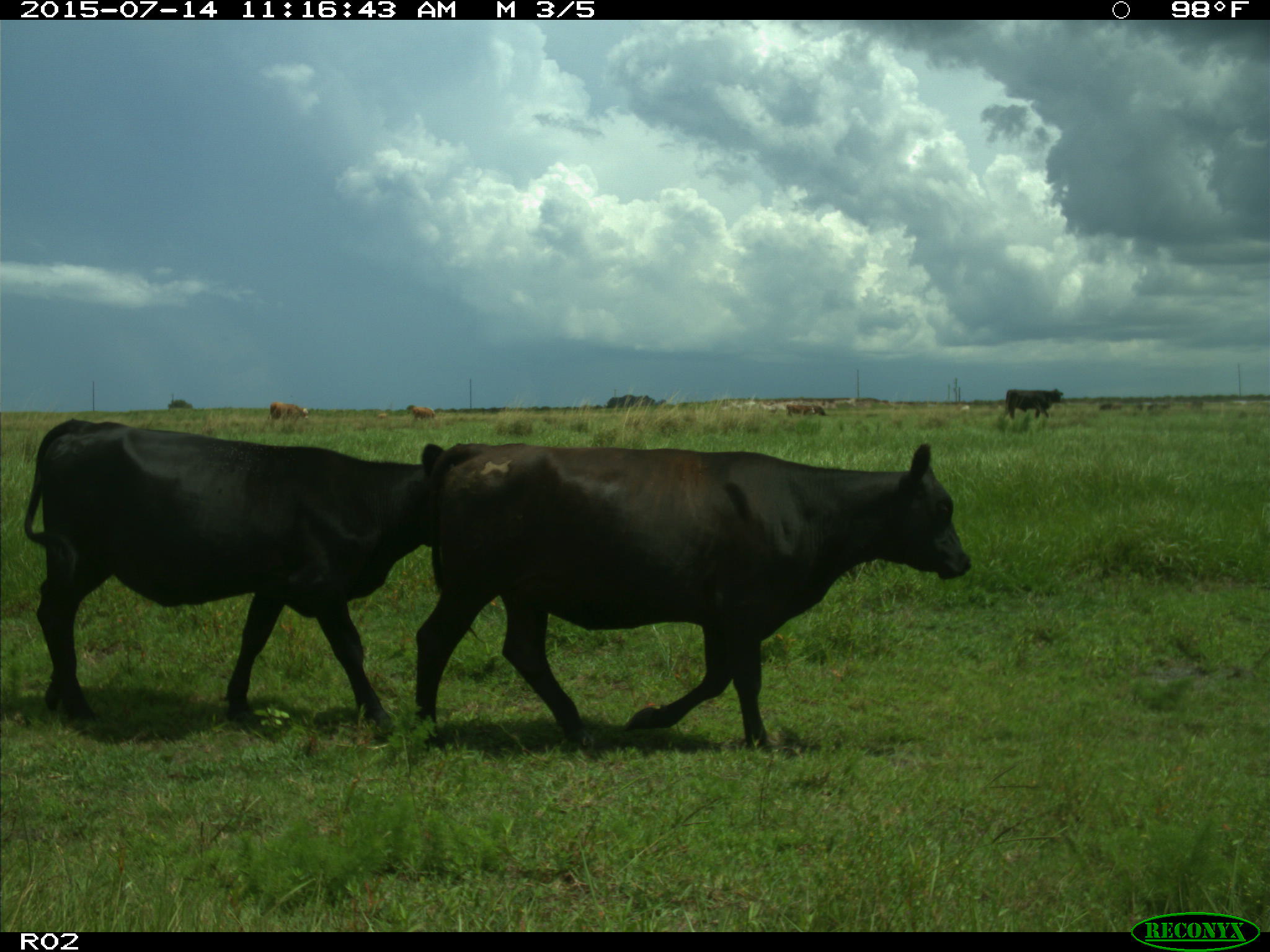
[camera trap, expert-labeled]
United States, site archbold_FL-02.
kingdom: Animalia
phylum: Chordata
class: Mammalia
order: Artiodactyla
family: Bovidae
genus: Bos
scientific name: Bos taurus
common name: domestic cow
Bos taurus (domestic cow).